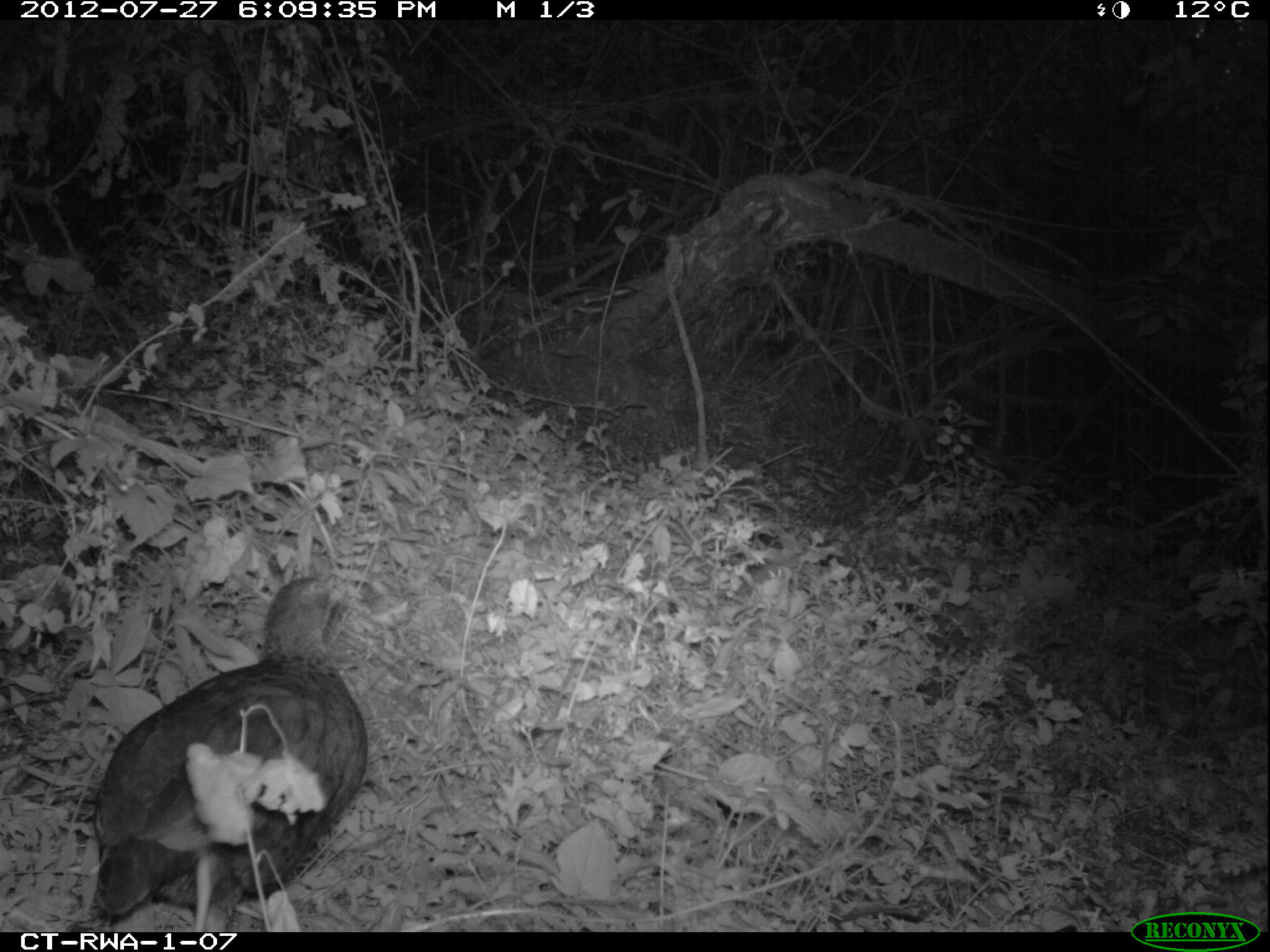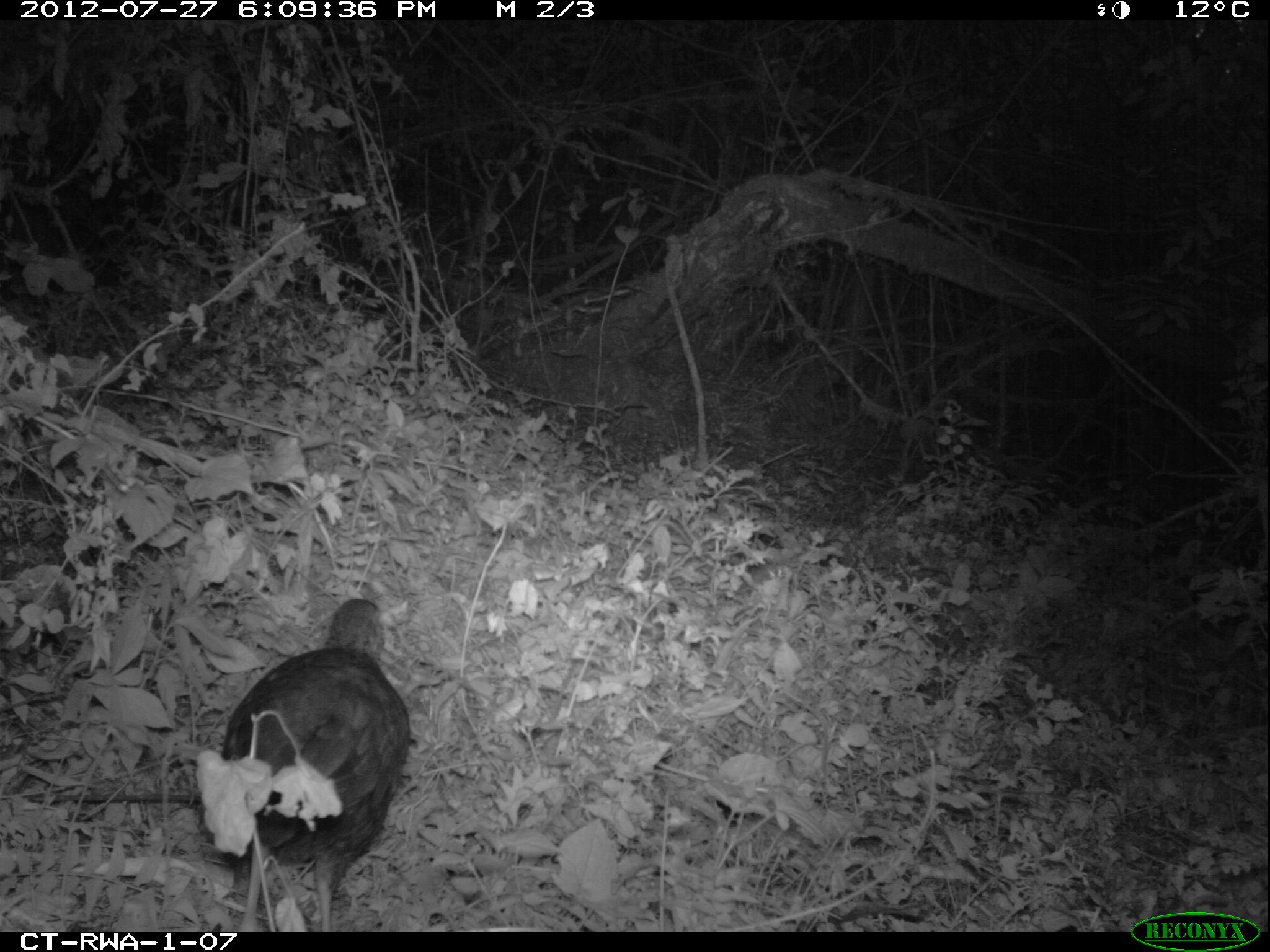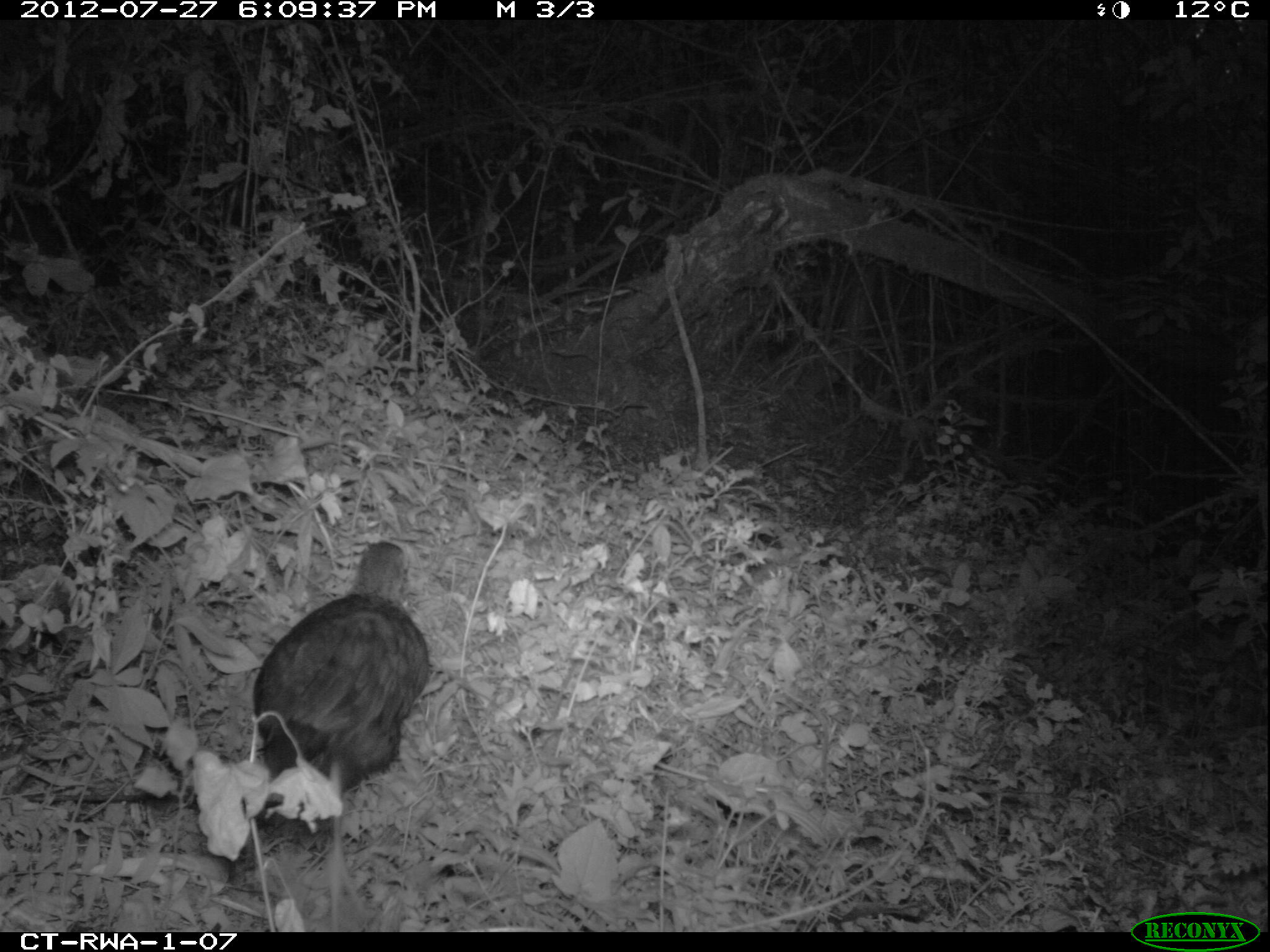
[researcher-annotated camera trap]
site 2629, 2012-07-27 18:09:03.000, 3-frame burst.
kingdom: Animalia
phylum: Chordata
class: Aves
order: Galliformes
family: Phasianidae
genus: Pternistis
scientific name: Pternistis nobilis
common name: handsome francolin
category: francolinus nobilis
Francolinus nobilis (handsome francolin) (Pternistis nobilis), count 1.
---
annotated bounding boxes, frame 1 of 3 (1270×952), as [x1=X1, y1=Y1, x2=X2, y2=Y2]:
francolinus nobilis: [x1=92, y1=576, x2=367, y2=933]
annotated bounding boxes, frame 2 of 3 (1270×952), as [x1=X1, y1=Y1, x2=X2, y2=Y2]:
francolinus nobilis: [x1=218, y1=599, x2=410, y2=933]